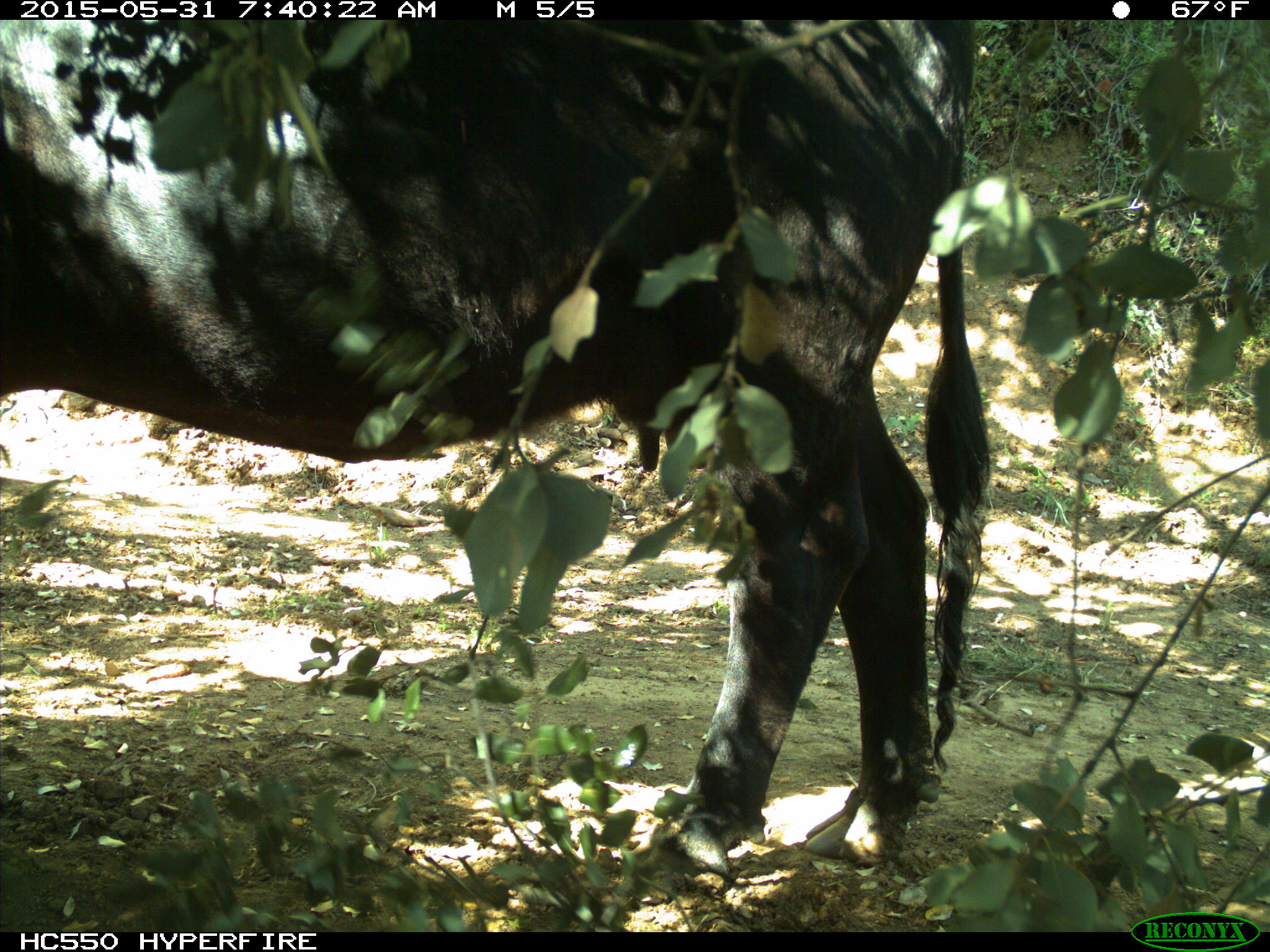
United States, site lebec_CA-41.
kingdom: Animalia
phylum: Chordata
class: Mammalia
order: Artiodactyla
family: Bovidae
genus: Bos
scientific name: Bos taurus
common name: domestic cow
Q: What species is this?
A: Bos taurus (domestic cow).